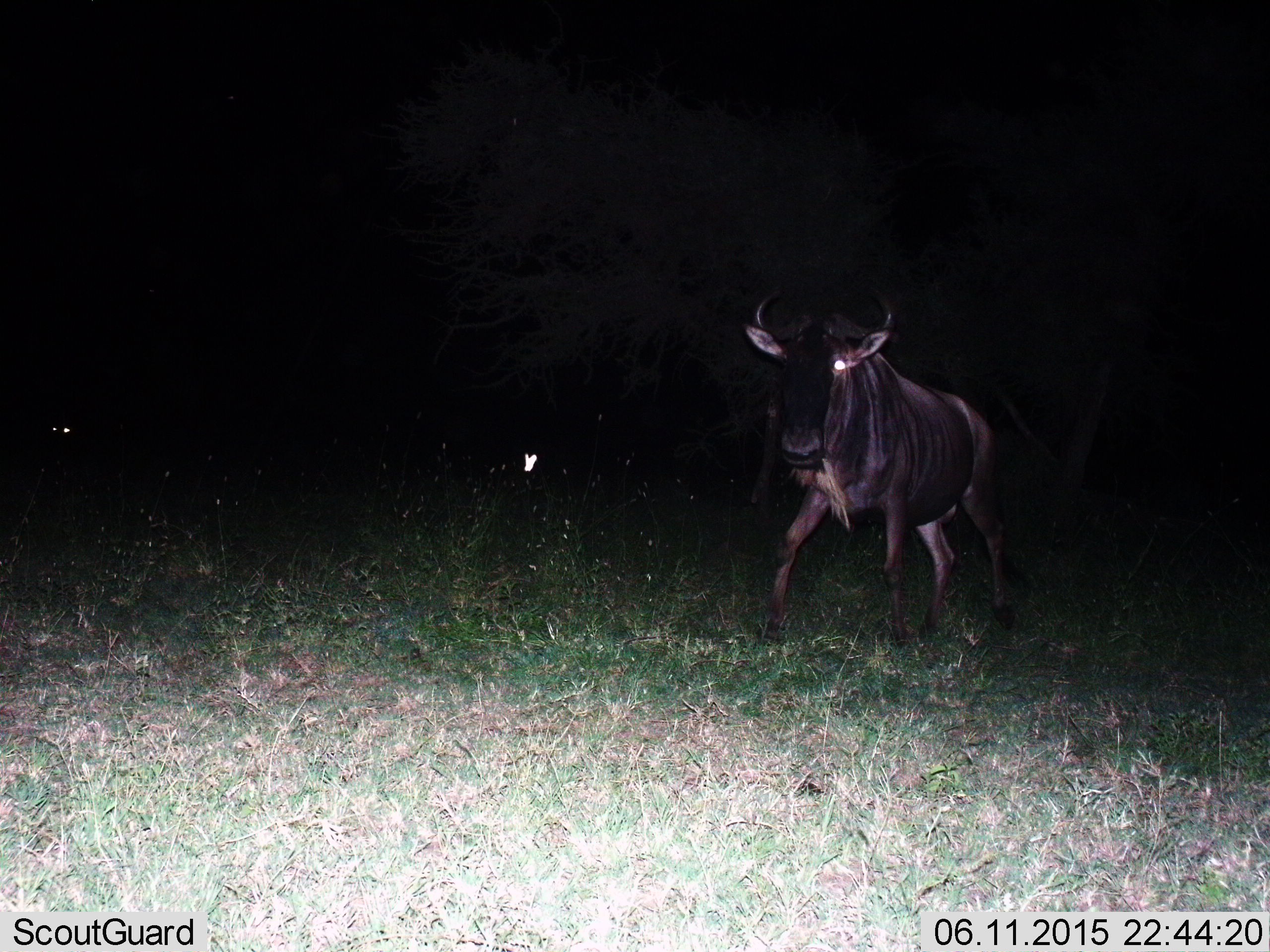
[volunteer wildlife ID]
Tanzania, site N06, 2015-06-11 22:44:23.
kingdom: Animalia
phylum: Chordata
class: Mammalia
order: Artiodactyla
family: Bovidae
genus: Connochaetes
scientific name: Connochaetes taurinus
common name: blue wildebeest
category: wildebeest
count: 1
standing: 27%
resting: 9%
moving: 91%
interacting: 0%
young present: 0%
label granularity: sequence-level